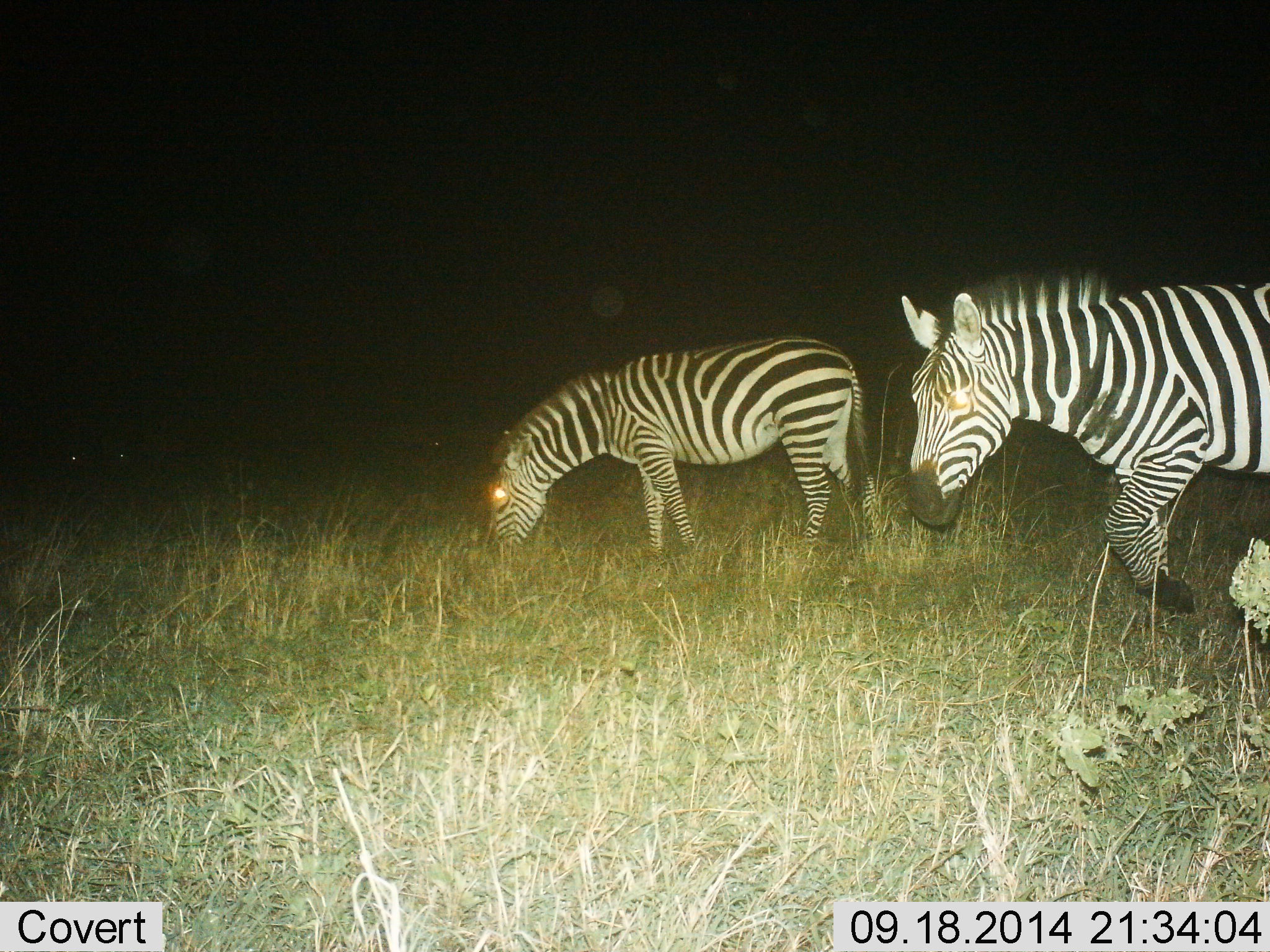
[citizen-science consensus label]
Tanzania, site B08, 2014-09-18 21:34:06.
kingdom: Animalia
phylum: Chordata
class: Mammalia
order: Perissodactyla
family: Equidae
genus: Equus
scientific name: Equus quagga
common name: plains zebra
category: zebra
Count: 2.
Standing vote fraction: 40%.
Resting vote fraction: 0%.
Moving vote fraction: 70%.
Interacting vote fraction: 0%.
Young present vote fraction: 0%.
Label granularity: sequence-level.